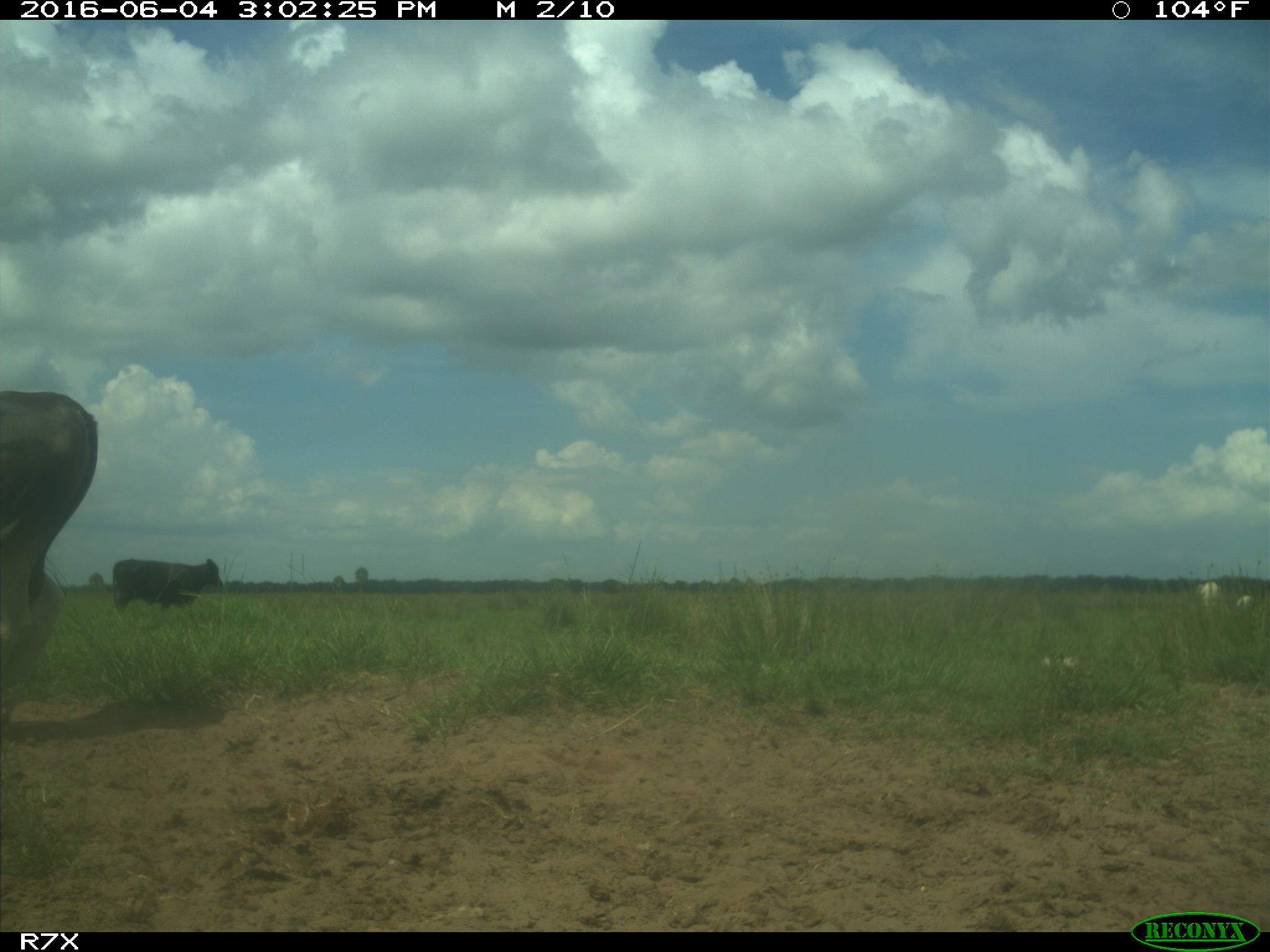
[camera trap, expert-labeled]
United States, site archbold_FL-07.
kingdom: Animalia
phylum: Chordata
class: Mammalia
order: Artiodactyla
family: Bovidae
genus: Bos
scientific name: Bos taurus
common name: domestic cow